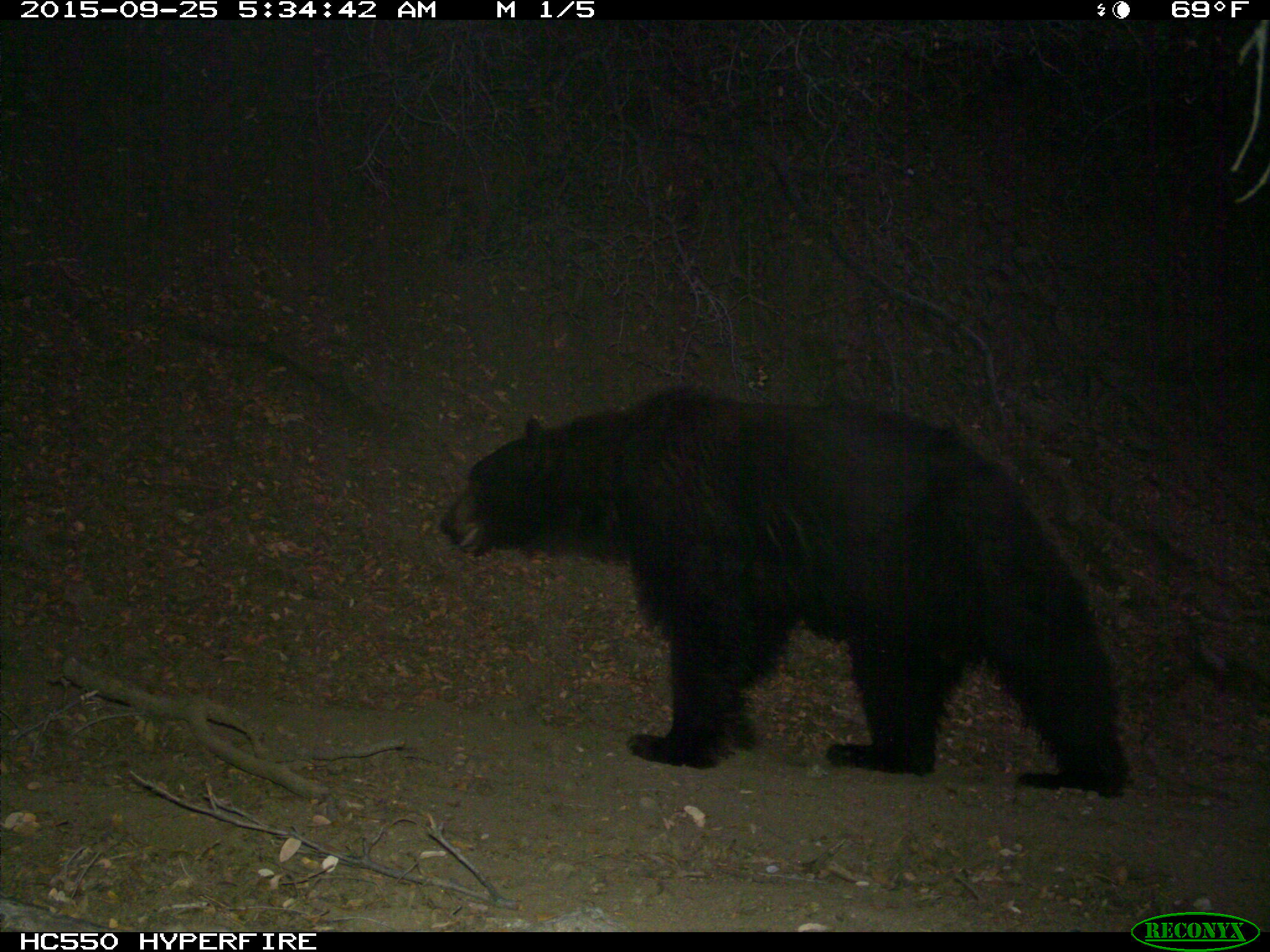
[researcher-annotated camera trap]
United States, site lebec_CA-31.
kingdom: Animalia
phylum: Chordata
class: Mammalia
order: Carnivora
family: Ursidae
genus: Ursus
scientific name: Ursus americanus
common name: american black bear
Ursus americanus (american black bear).